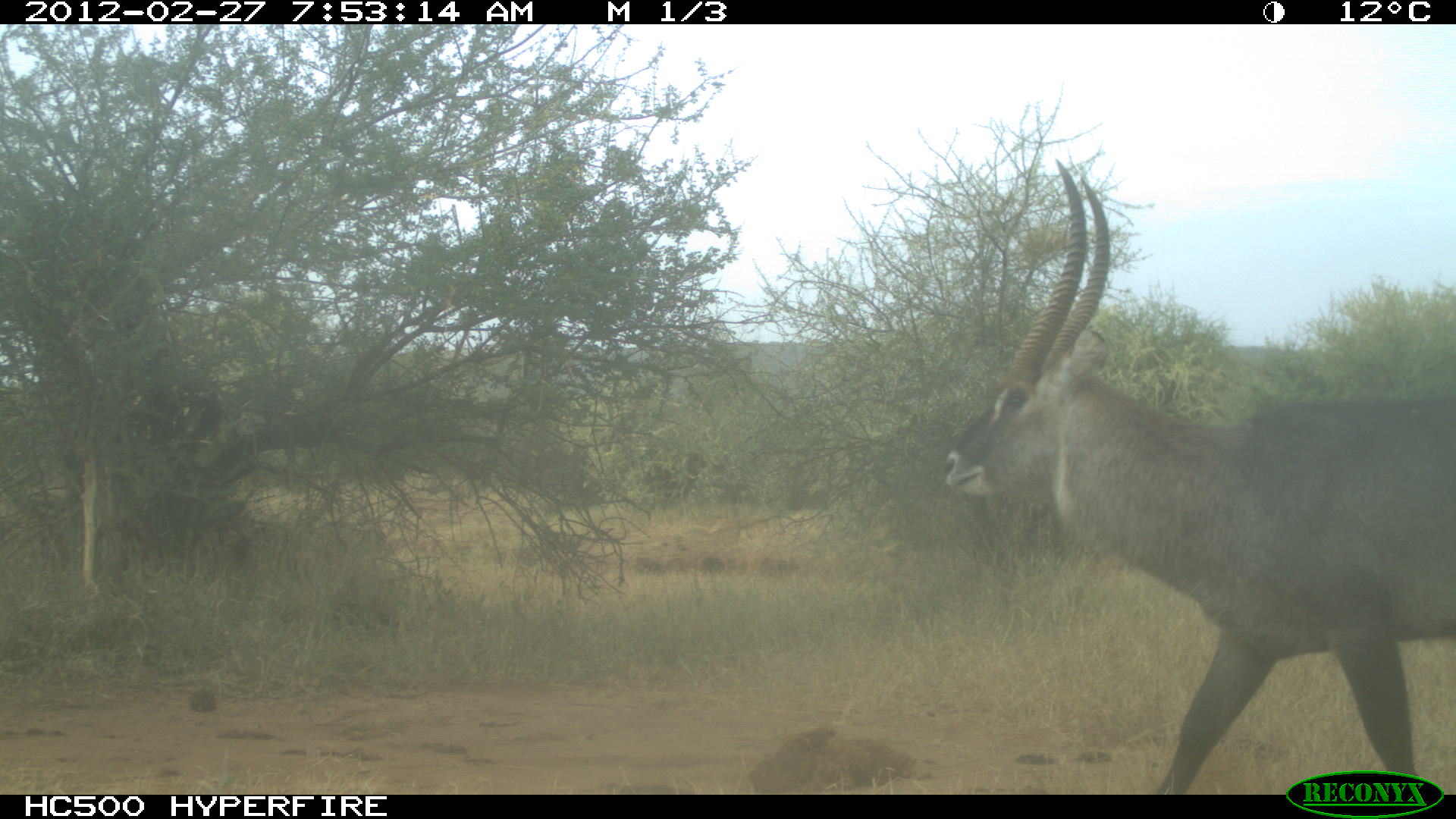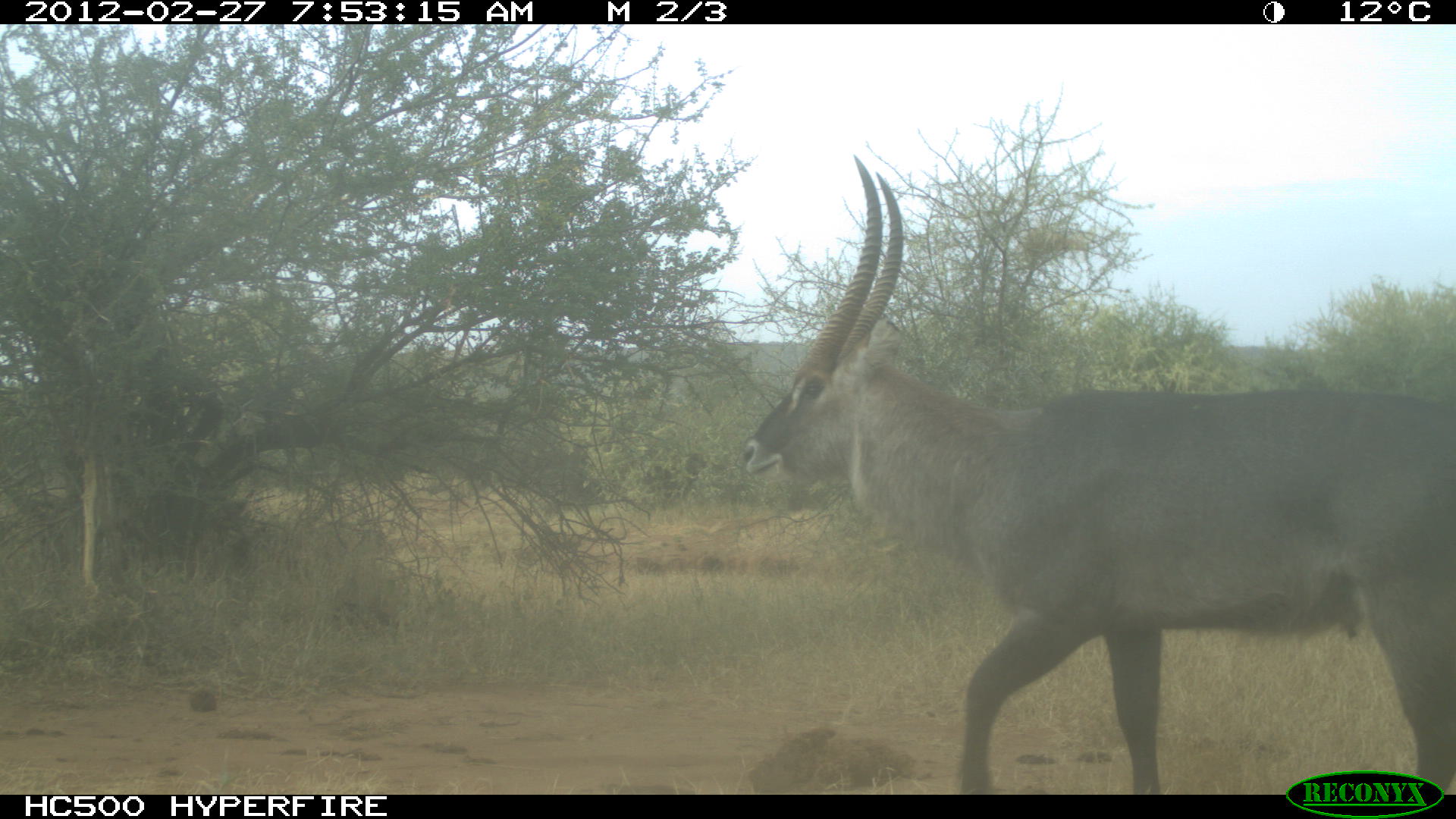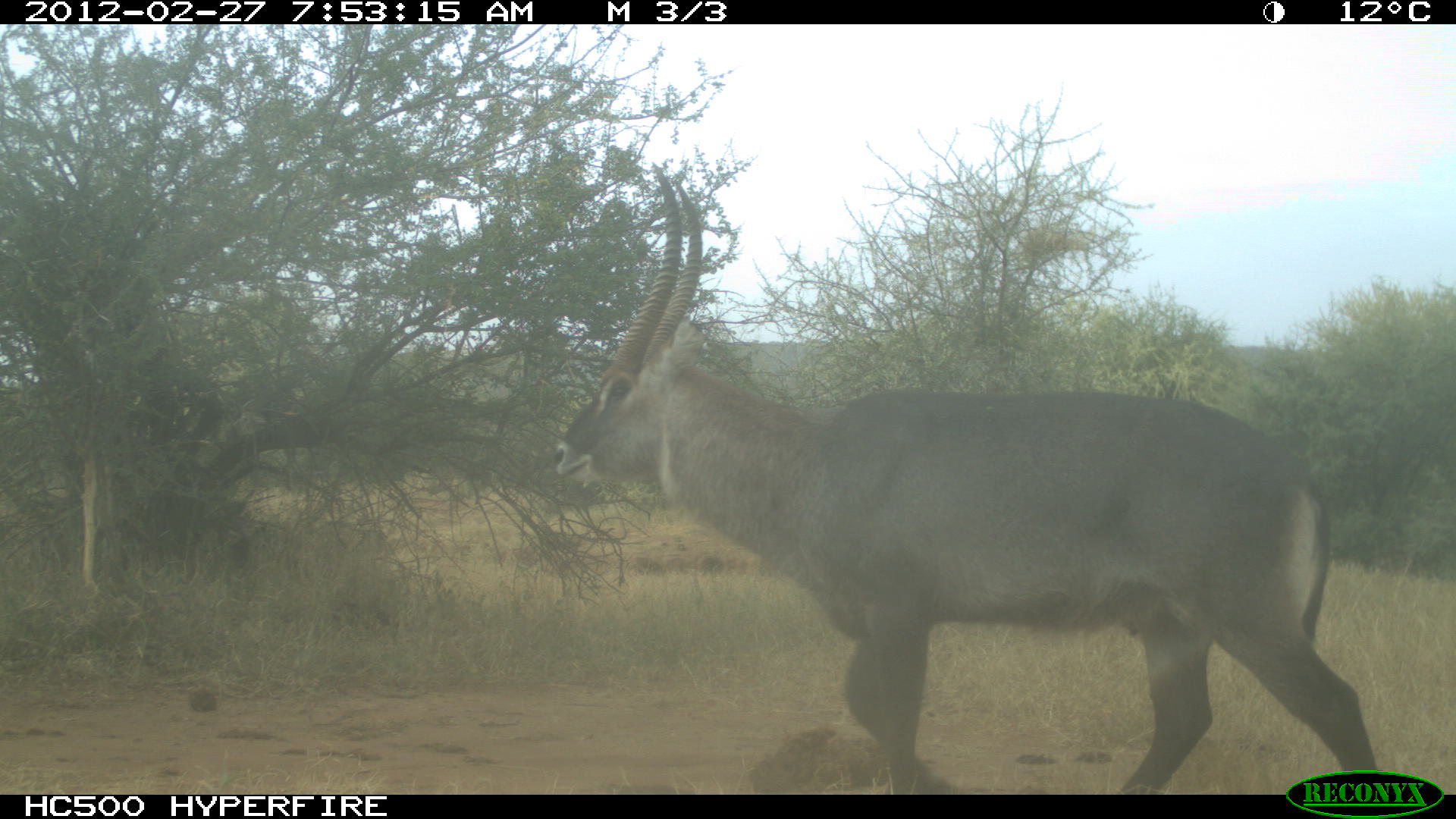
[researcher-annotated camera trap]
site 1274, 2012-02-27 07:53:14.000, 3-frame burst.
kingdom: Animalia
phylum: Chordata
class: Mammalia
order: Artiodactyla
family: Bovidae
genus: Kobus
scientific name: Kobus ellipsiprymnus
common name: waterbuck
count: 1